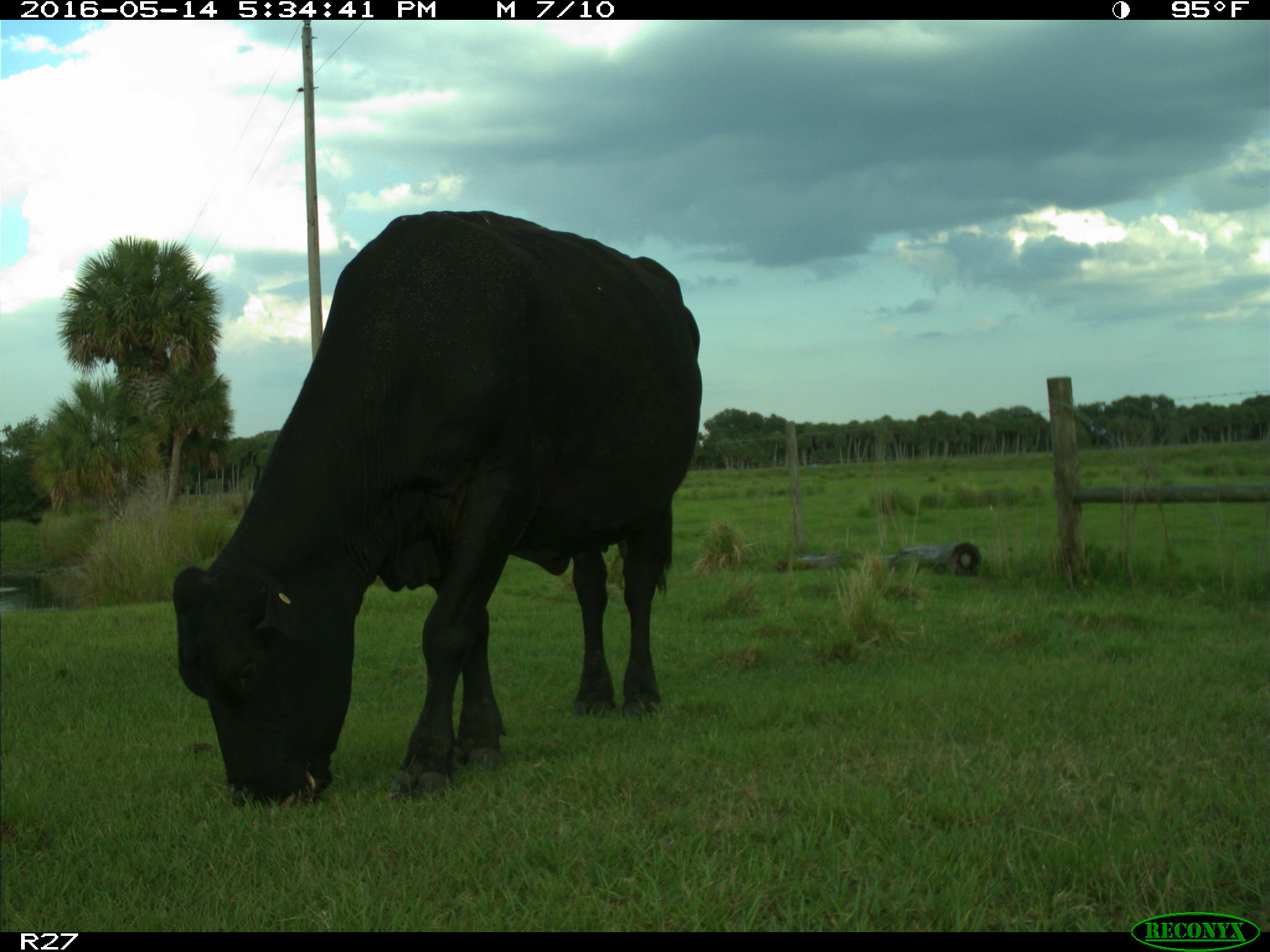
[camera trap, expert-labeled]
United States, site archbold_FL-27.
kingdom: Animalia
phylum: Chordata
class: Mammalia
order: Artiodactyla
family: Bovidae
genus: Bos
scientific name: Bos taurus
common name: domestic cow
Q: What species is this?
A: Bos taurus (domestic cow).